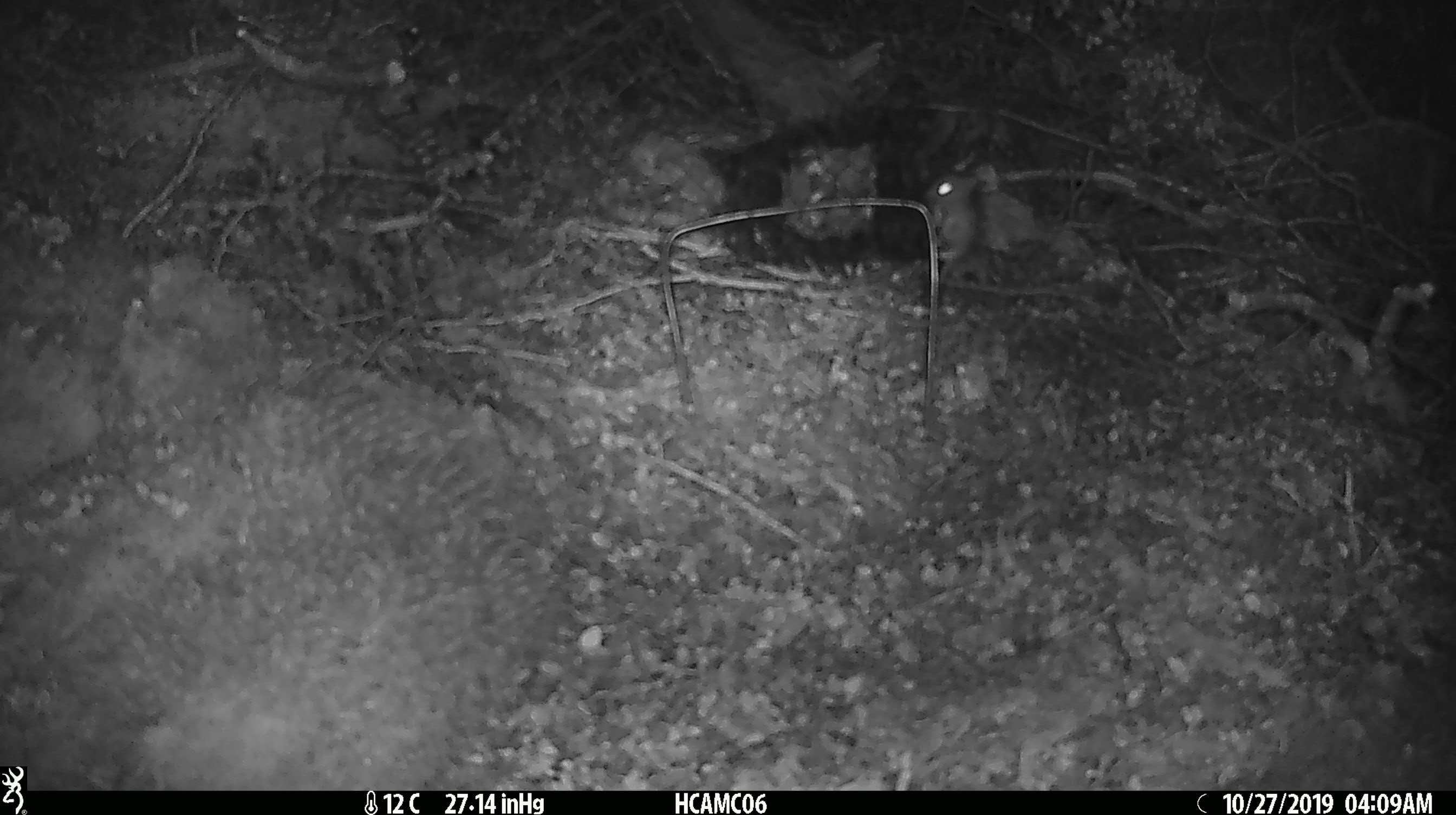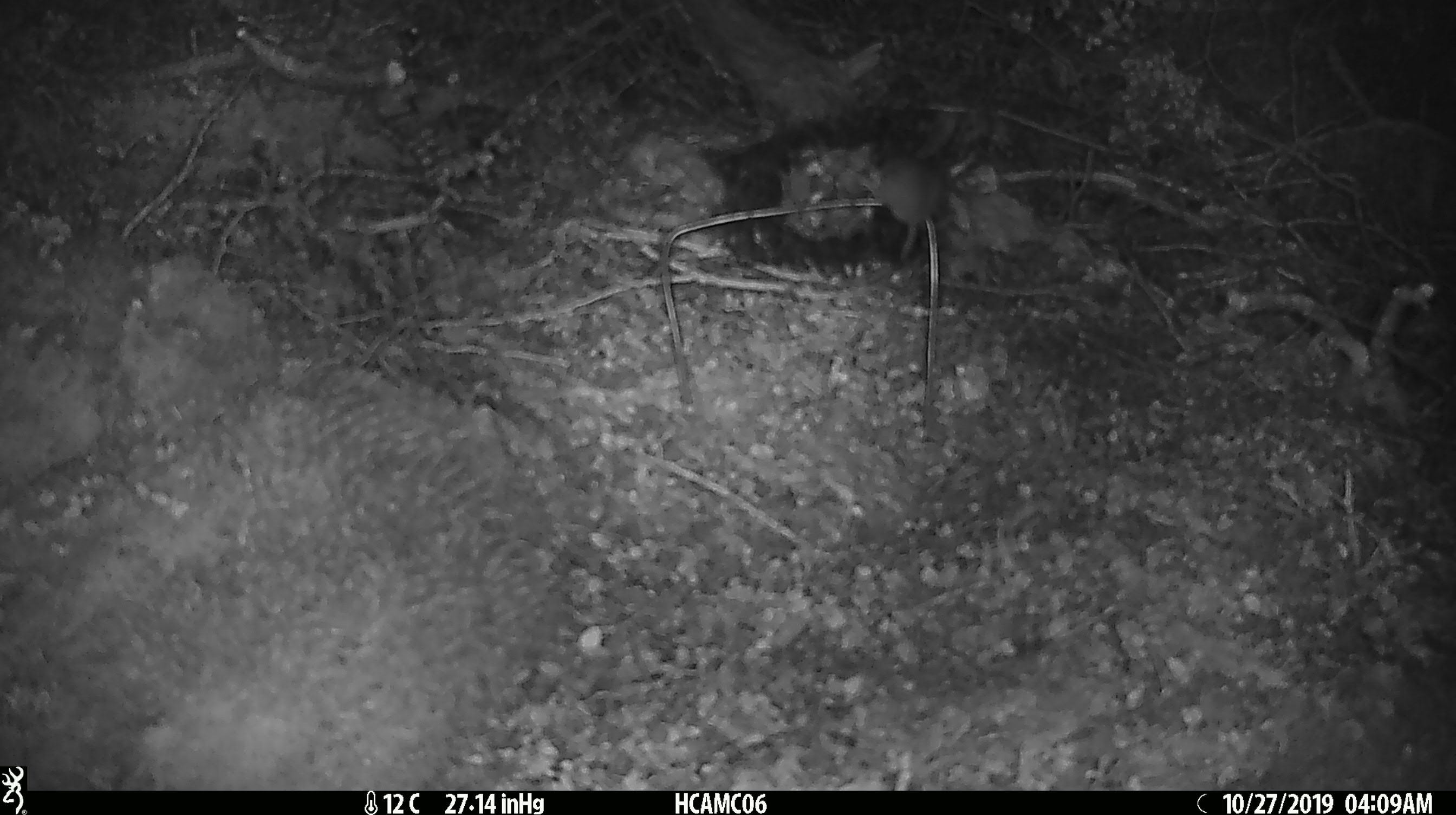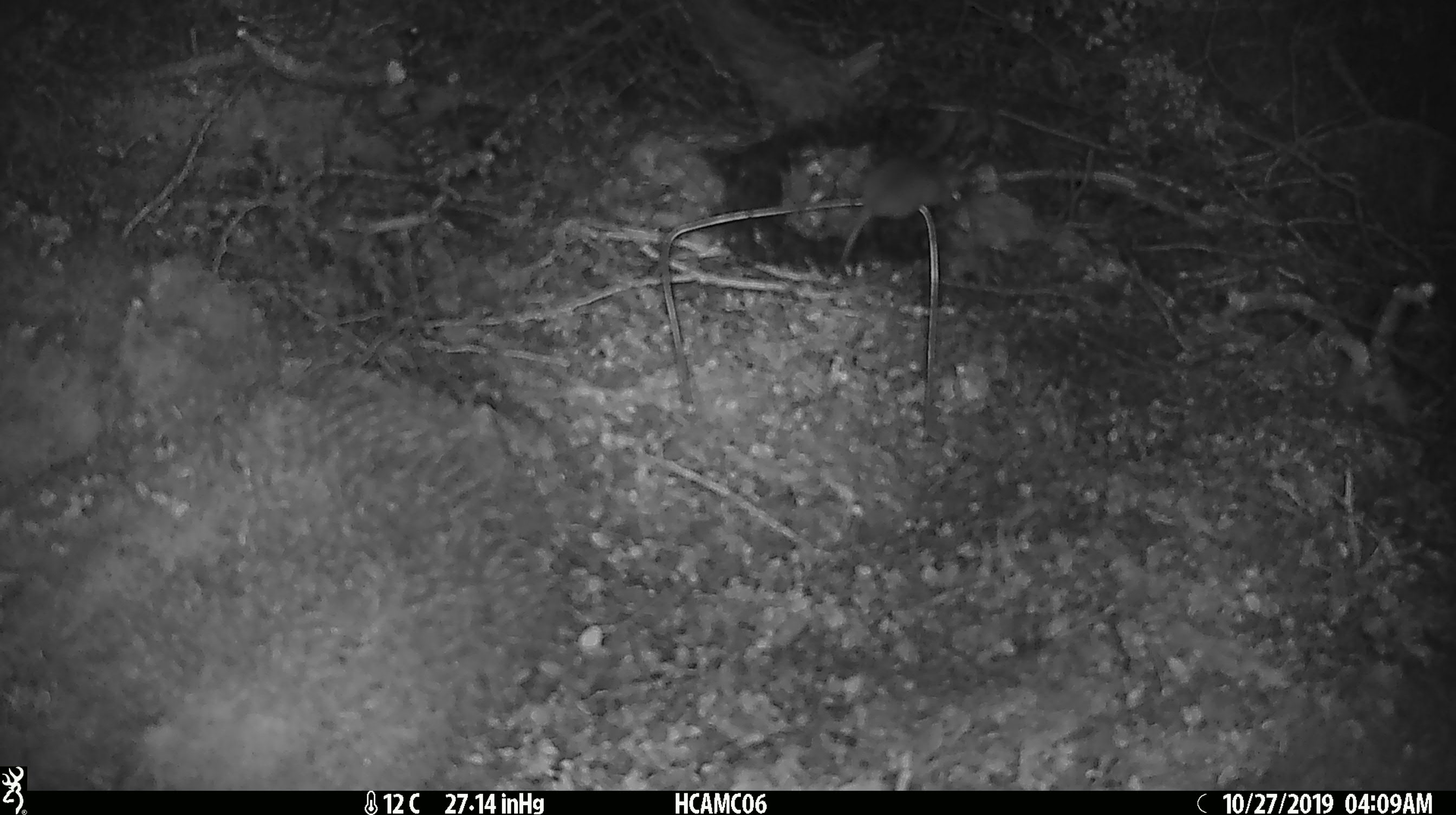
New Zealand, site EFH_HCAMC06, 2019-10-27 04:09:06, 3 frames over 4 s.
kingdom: Animalia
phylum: Chordata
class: Mammalia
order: Rodentia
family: Muridae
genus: Mus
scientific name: Mus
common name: mouse